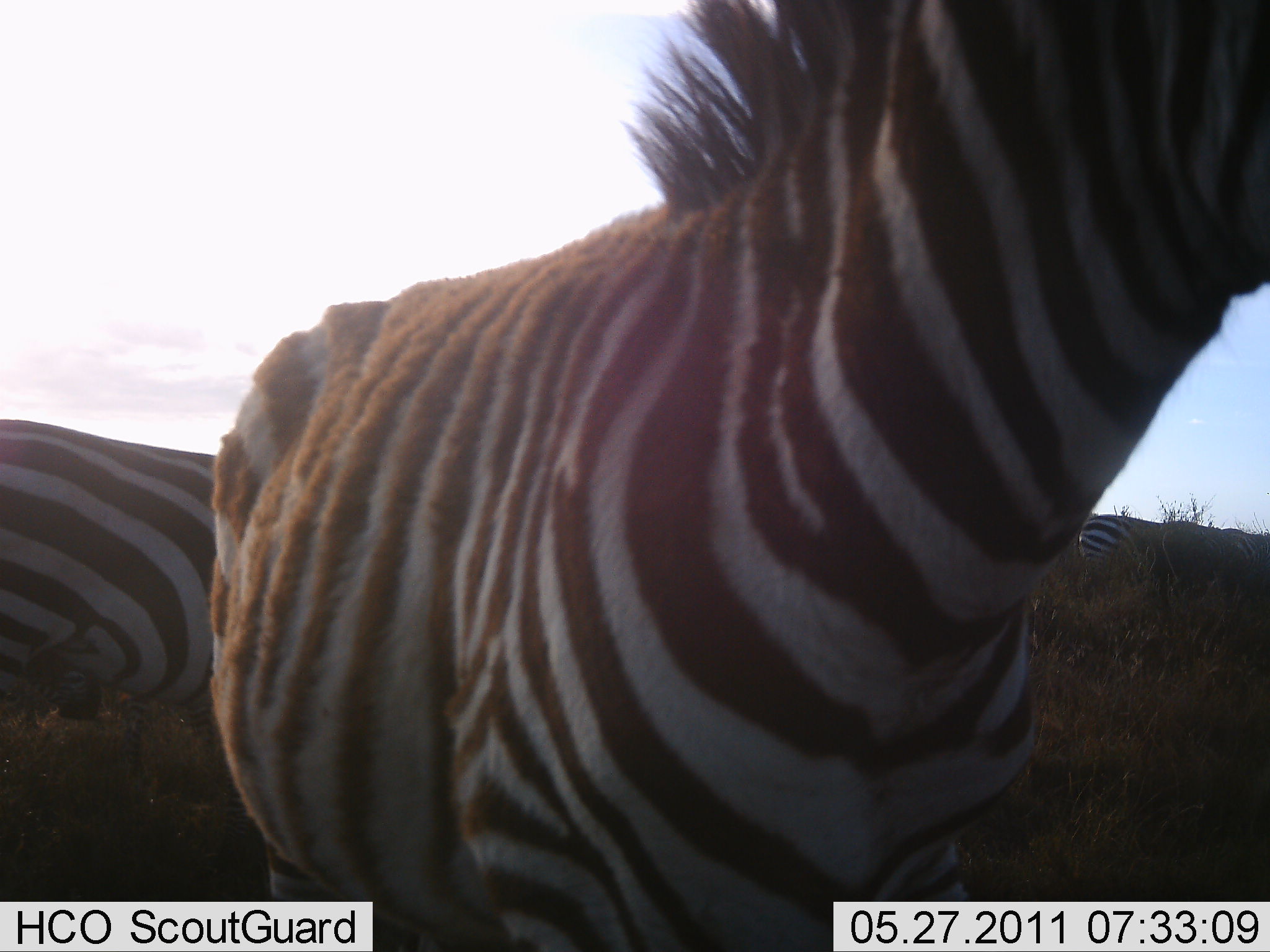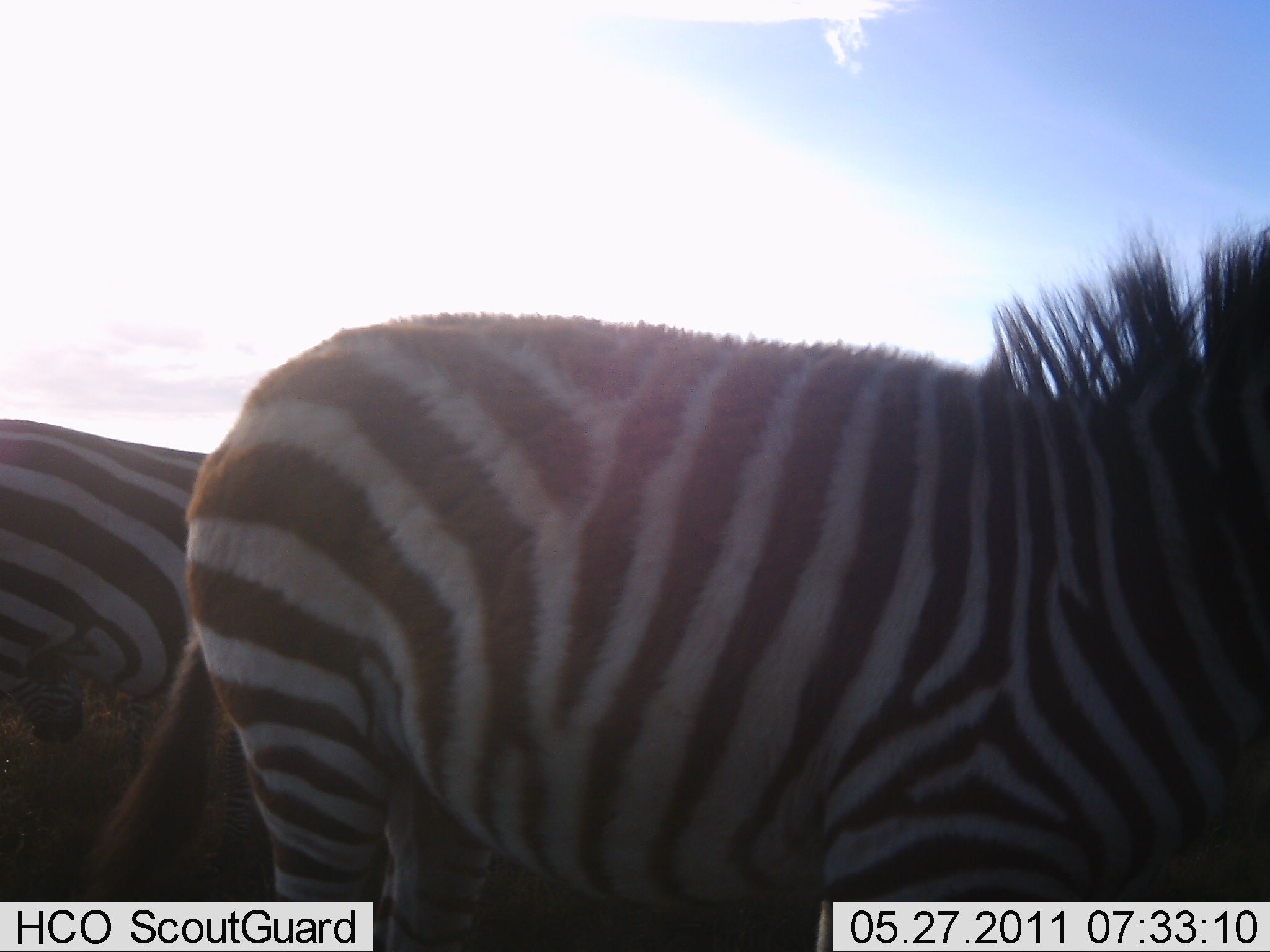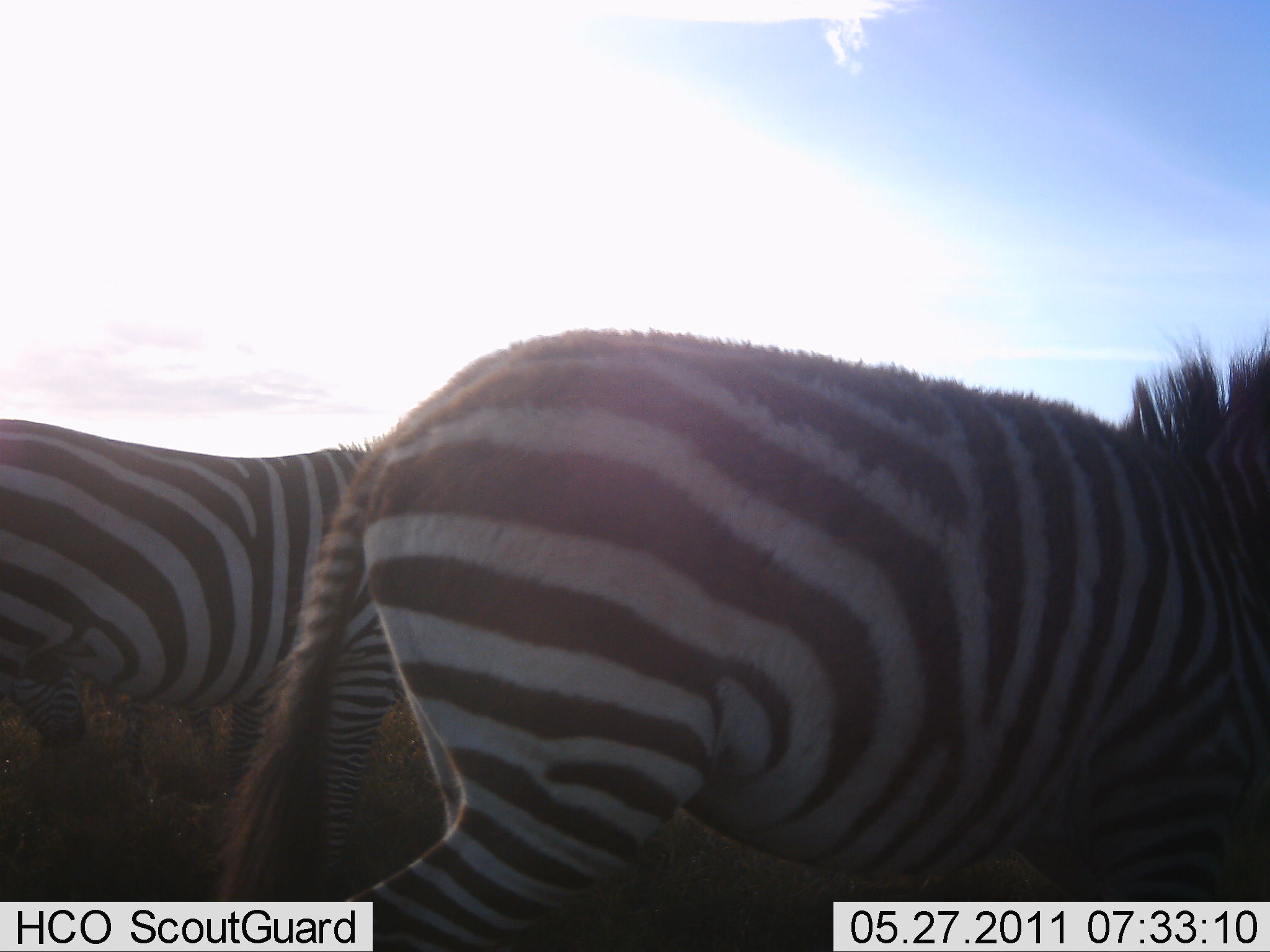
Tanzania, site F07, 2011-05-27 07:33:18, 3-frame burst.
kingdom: Animalia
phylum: Chordata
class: Mammalia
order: Perissodactyla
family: Equidae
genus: Equus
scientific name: Equus quagga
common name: plains zebra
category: zebra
Zebra (plains zebra) (Equus quagga), count 3. Behavior (volunteer vote fractions): standing 85%, resting 0%, moving 23%, interacting 15%. Young present (vote fraction): 0%. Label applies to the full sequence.